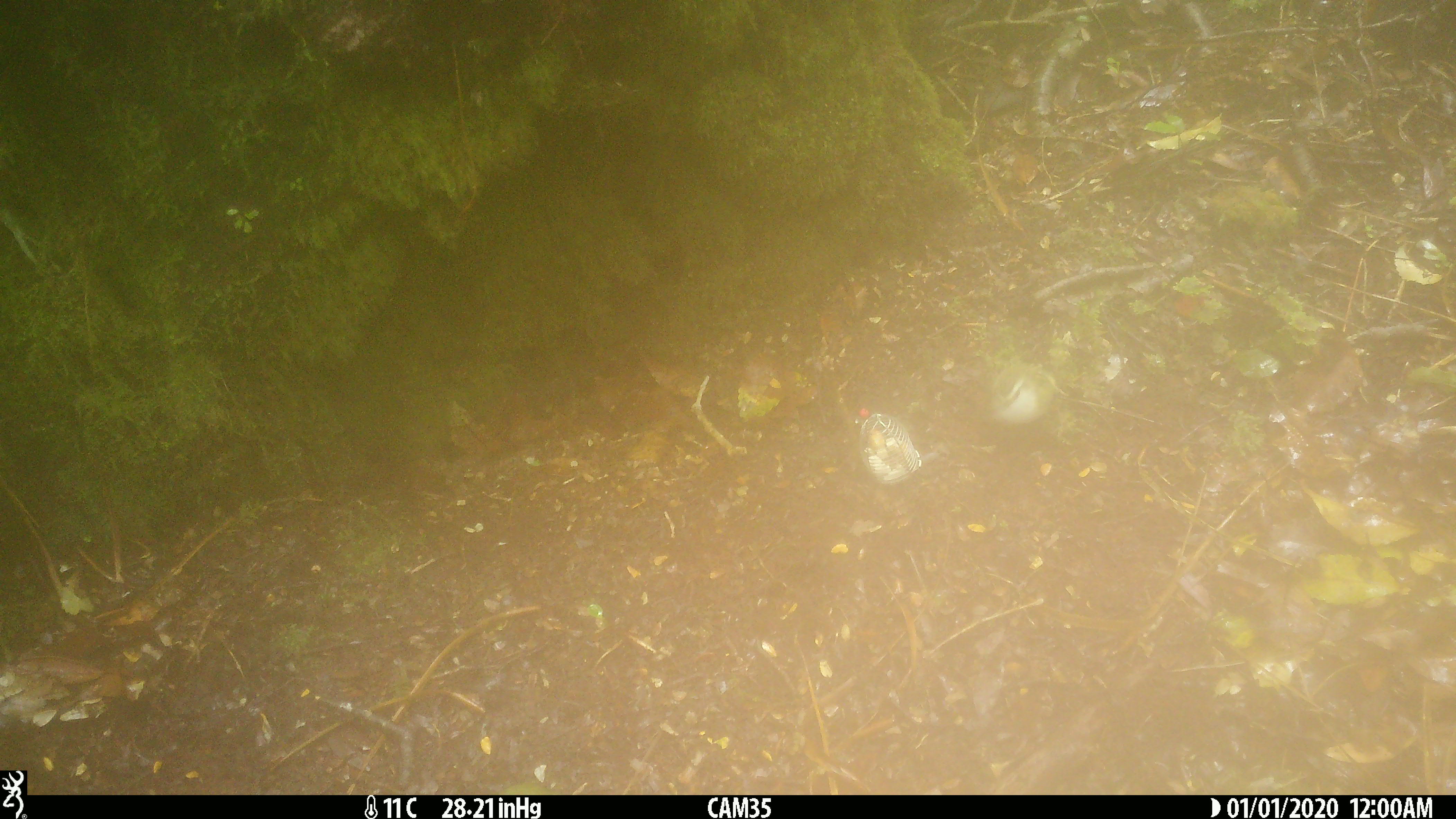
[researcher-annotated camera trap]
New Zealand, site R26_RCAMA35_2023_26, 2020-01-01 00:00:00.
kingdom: Animalia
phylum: Chordata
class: Aves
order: Passeriformes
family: Acanthisittidae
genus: Acanthisitta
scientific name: Acanthisitta chloris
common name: rifleman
Rifleman (Acanthisitta chloris).